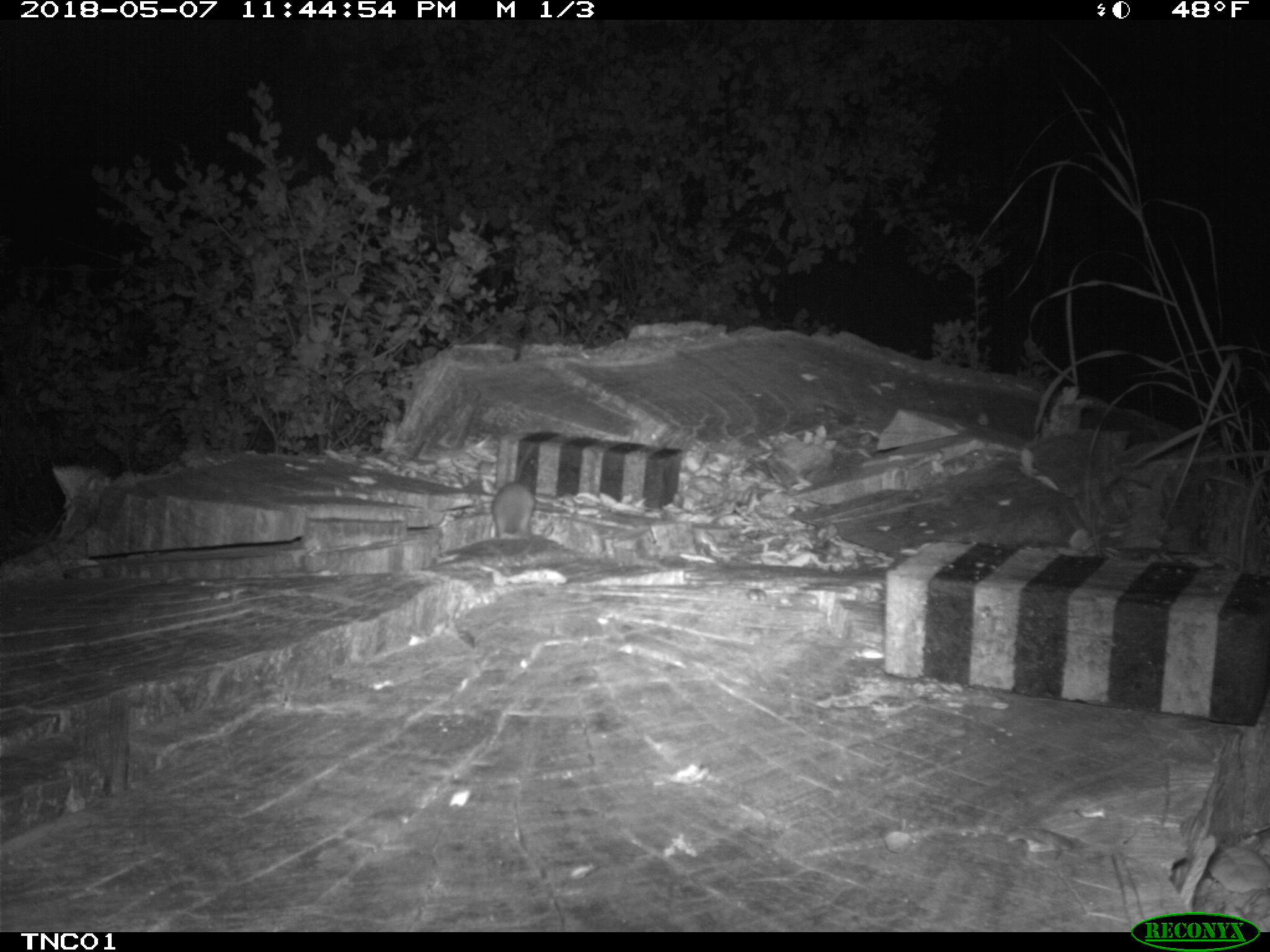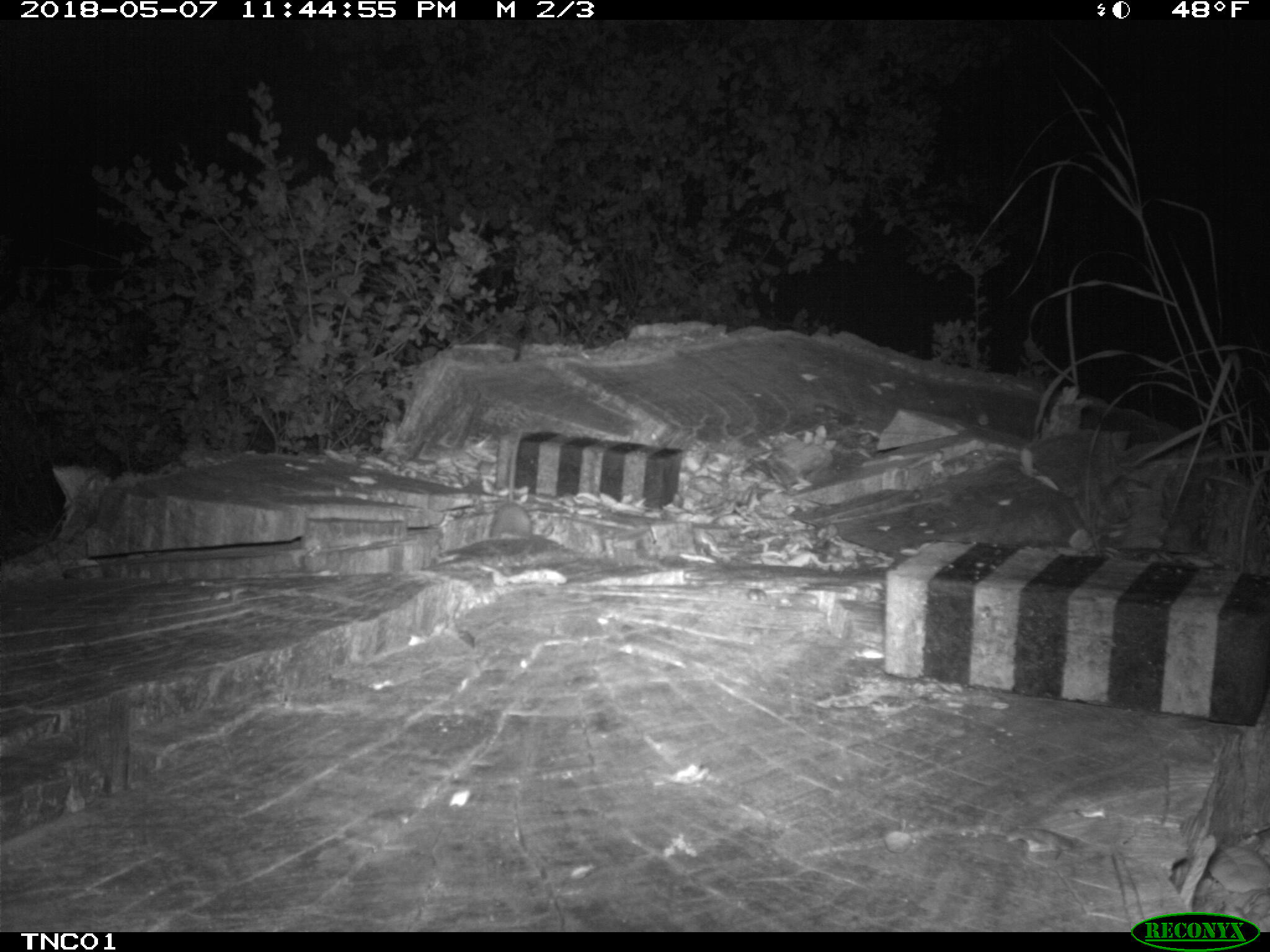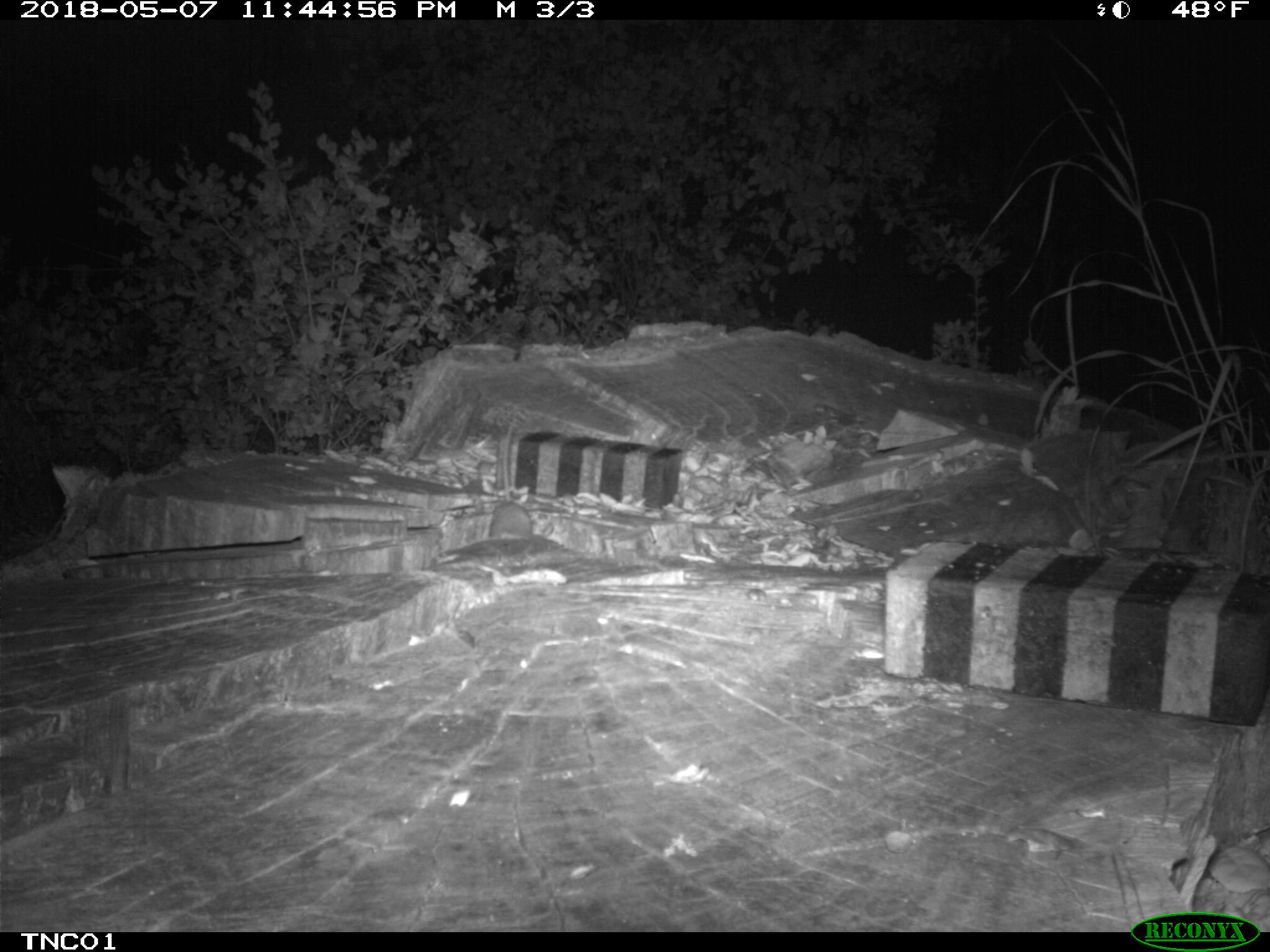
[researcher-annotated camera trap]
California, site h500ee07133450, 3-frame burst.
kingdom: Animalia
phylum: Chordata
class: Mammalia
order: Rodentia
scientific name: Rodentia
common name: rodent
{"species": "rodent (Rodentia)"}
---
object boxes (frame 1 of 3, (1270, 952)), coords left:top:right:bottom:
rodent: 492:439:535:539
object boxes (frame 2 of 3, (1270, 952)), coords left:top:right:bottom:
rodent: 490:491:554:537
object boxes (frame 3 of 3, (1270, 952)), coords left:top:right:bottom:
rodent: 489:418:532:537